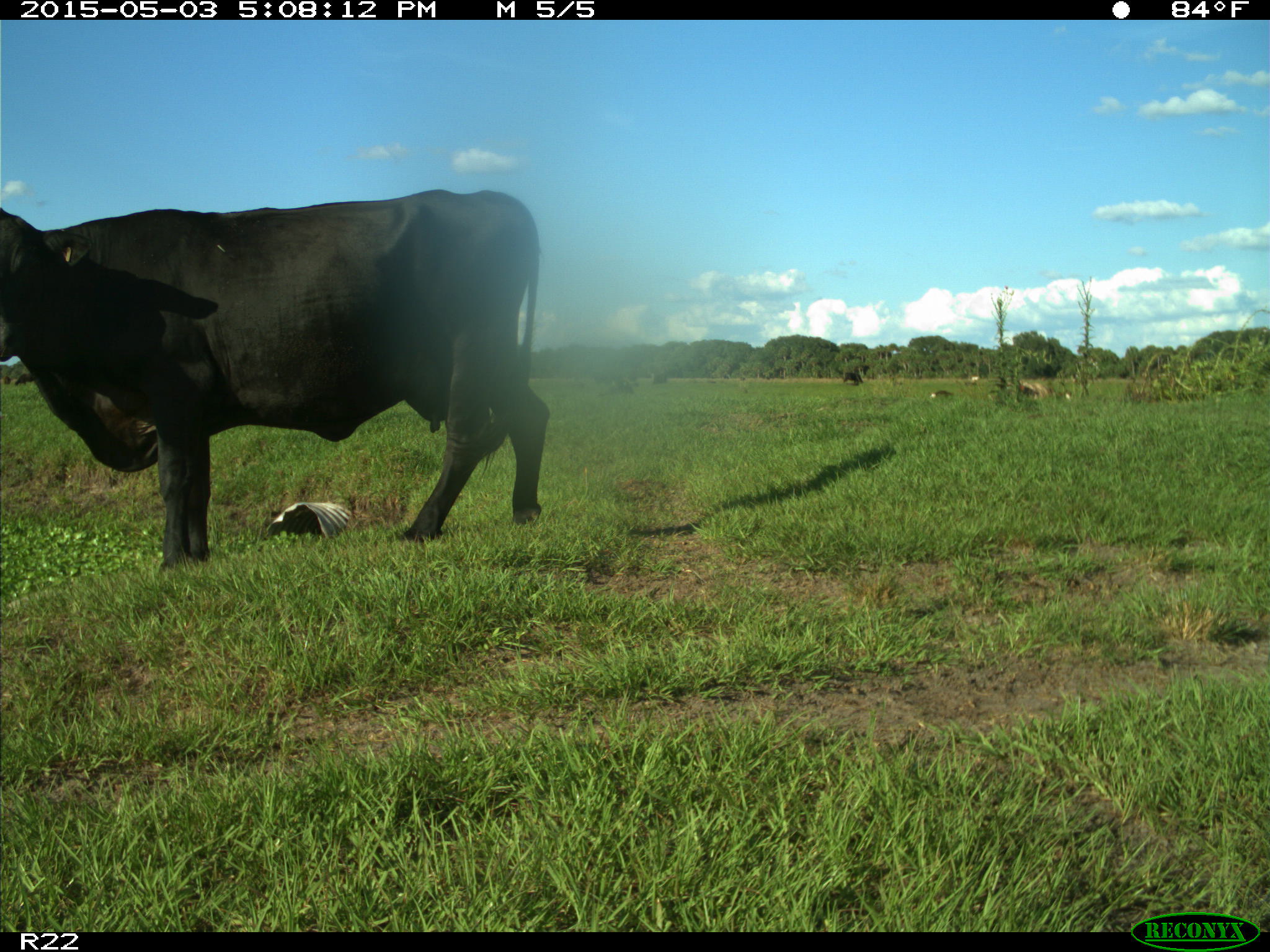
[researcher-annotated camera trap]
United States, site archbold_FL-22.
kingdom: Animalia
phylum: Chordata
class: Mammalia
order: Artiodactyla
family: Bovidae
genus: Bos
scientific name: Bos taurus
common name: domestic cow